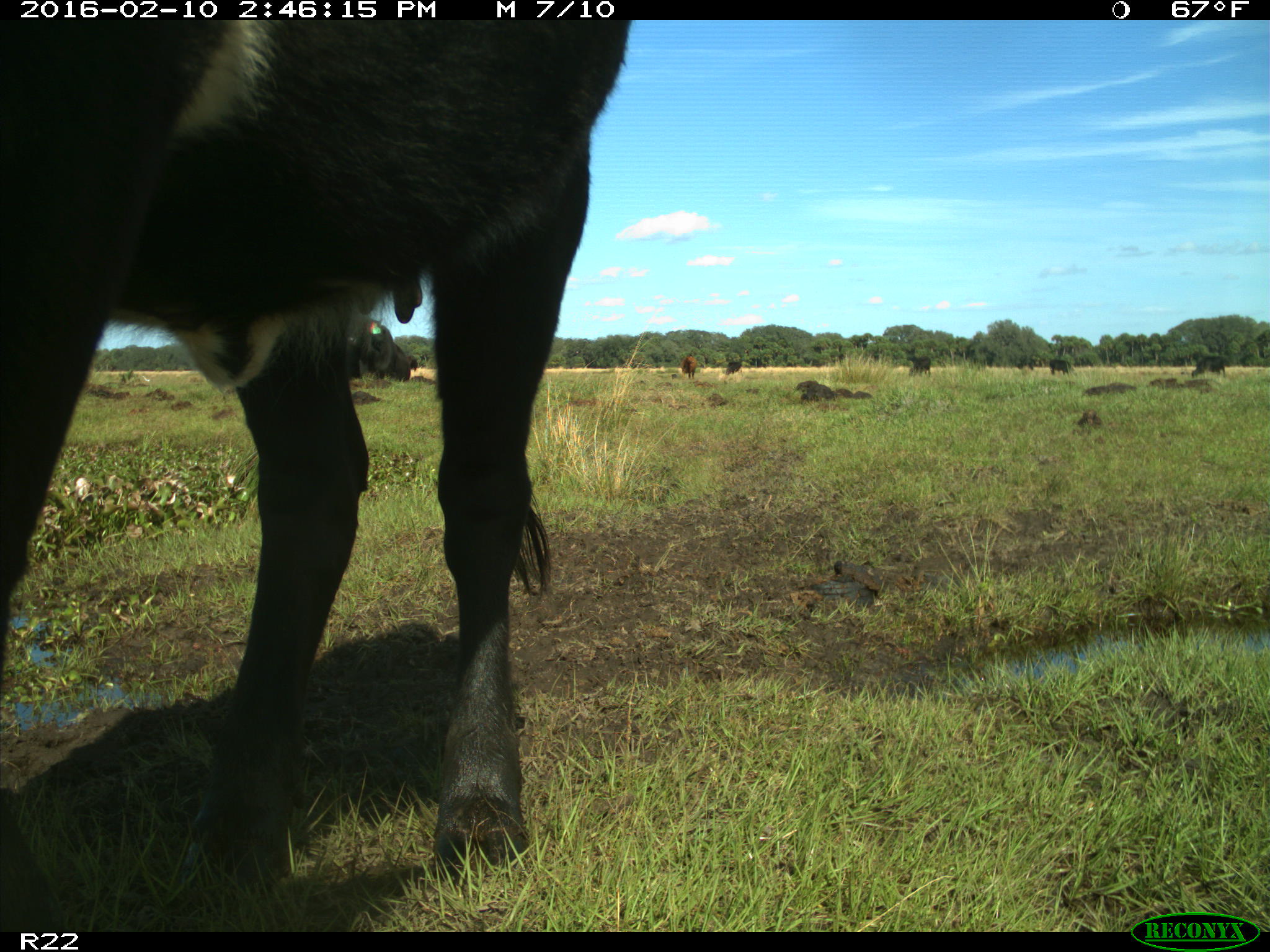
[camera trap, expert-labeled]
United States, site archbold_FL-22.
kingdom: Animalia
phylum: Chordata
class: Mammalia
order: Artiodactyla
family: Bovidae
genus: Bos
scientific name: Bos taurus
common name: domestic cow